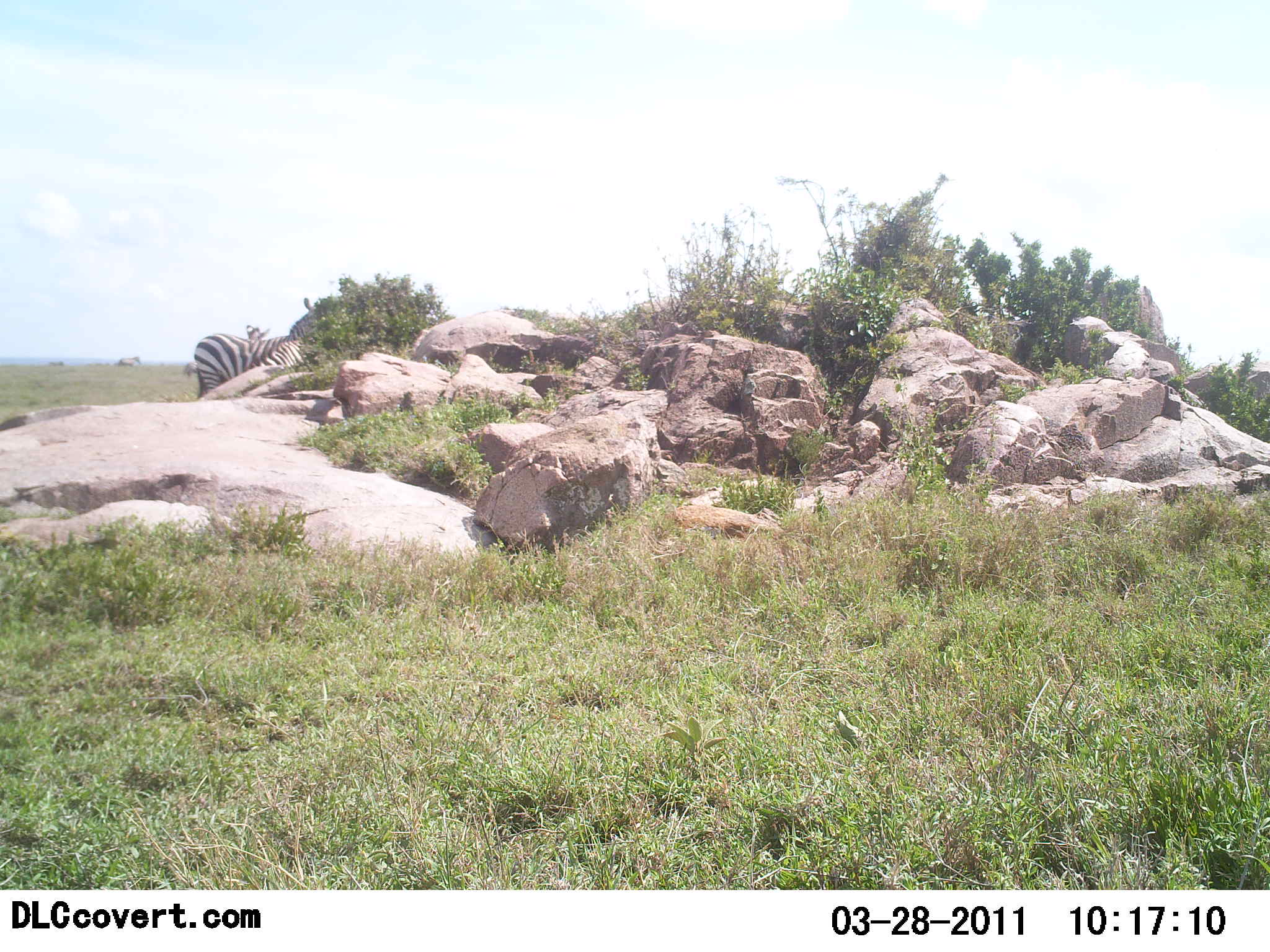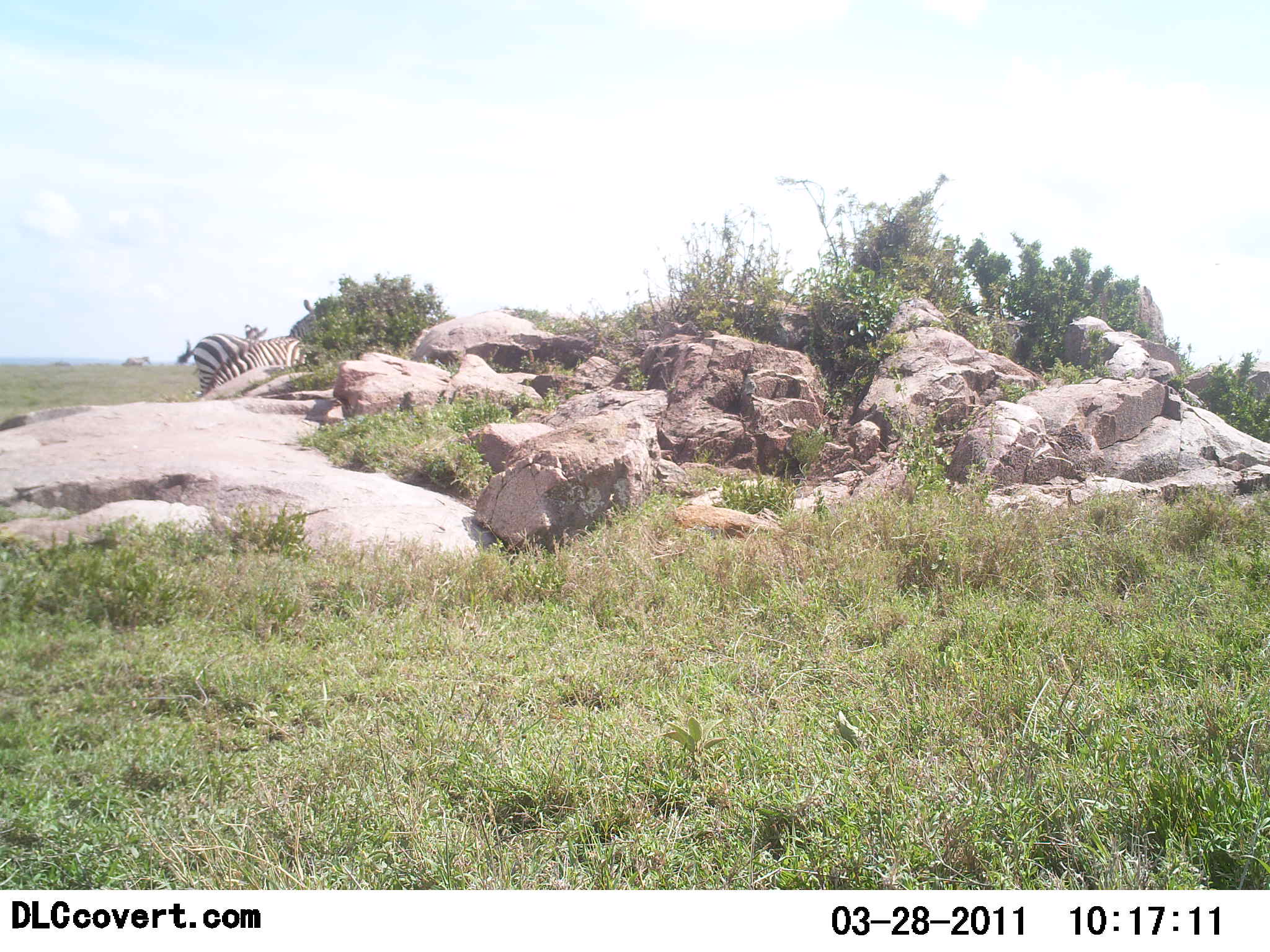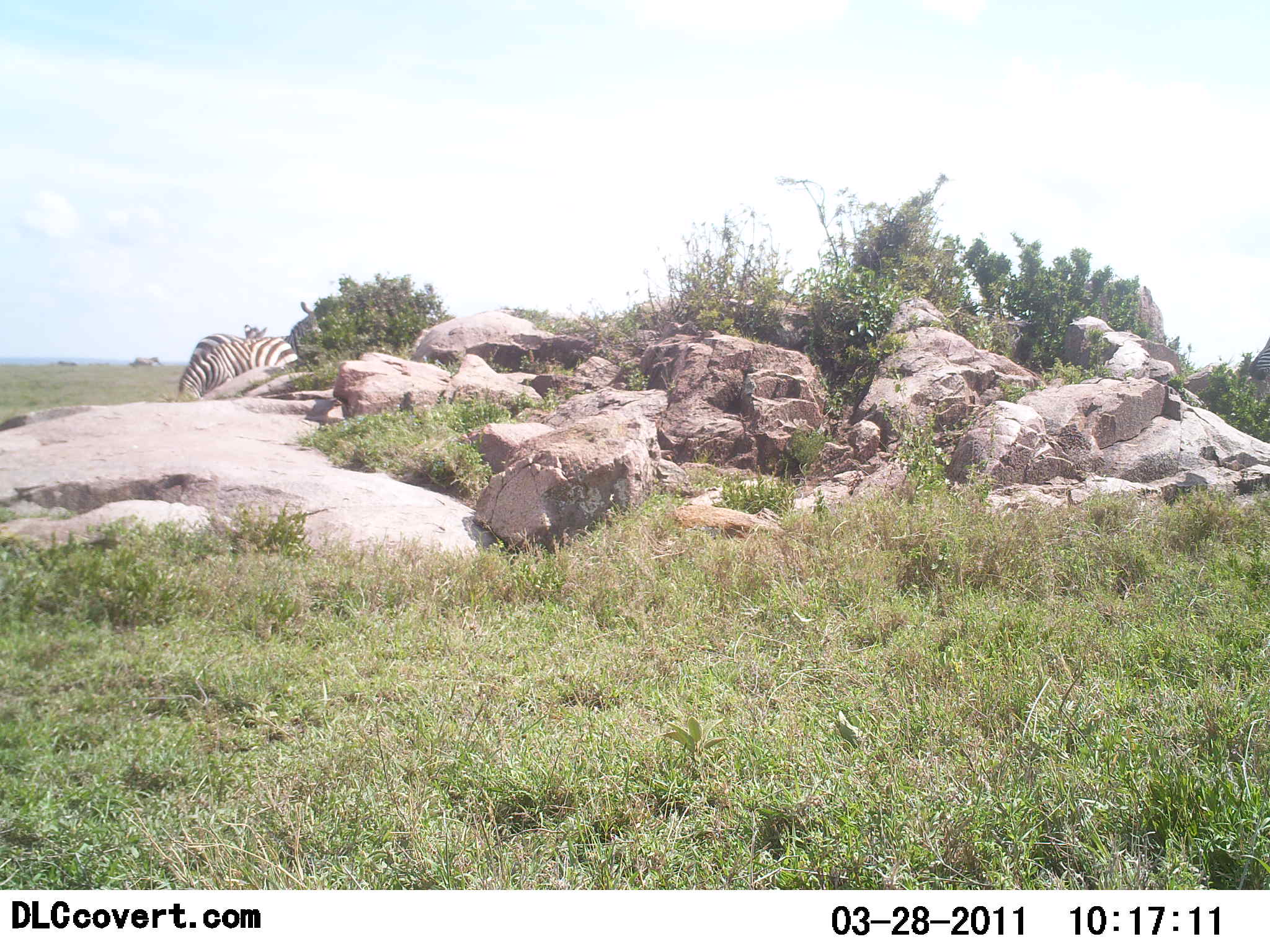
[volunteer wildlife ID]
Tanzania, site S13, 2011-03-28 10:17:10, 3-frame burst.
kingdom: Animalia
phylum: Chordata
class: Mammalia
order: Perissodactyla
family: Equidae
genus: Equus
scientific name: Equus quagga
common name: plains zebra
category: zebra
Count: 3.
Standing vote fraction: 85%.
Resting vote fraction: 0%.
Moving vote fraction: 54%.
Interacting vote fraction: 0%.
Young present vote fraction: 8%.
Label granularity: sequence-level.